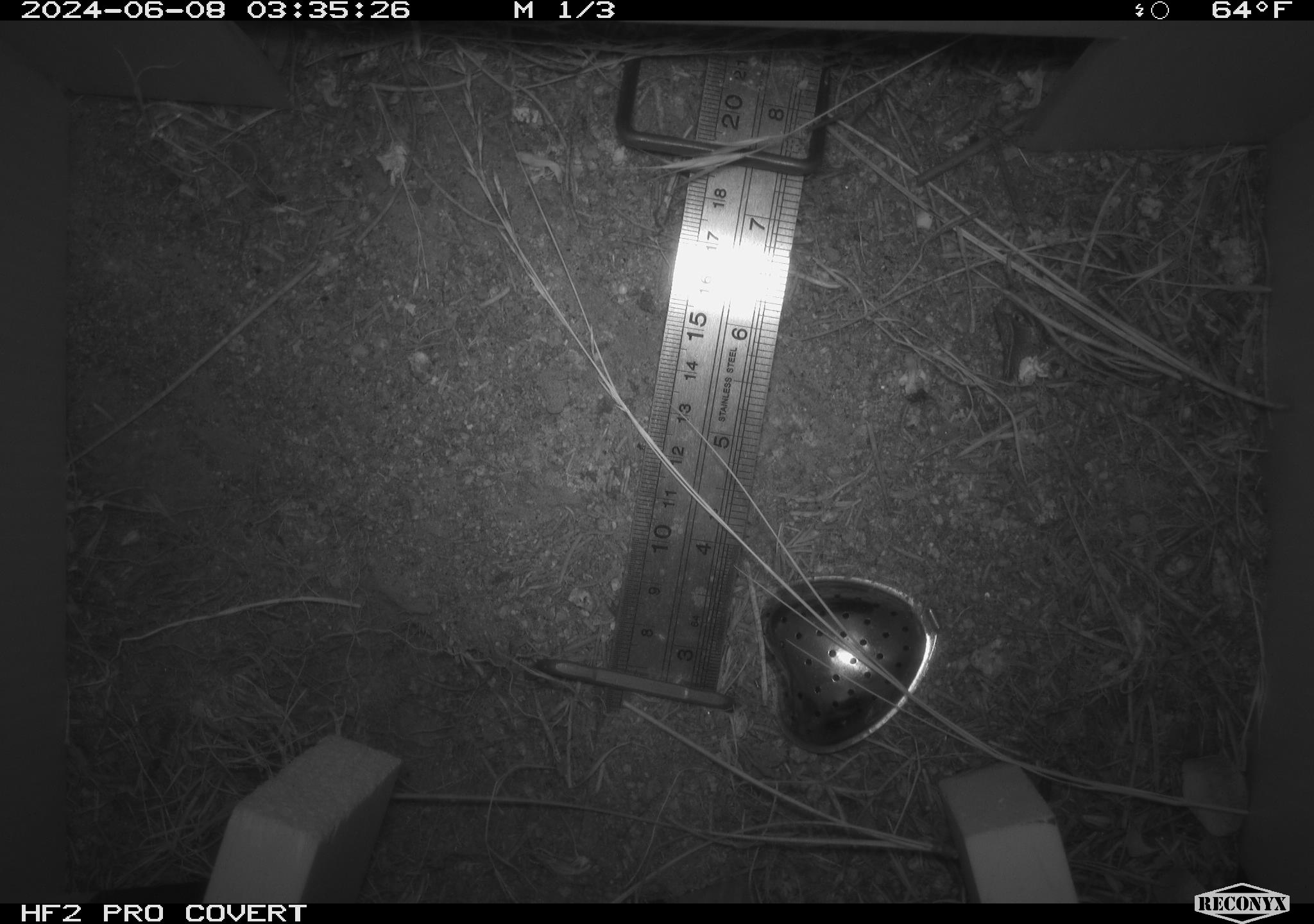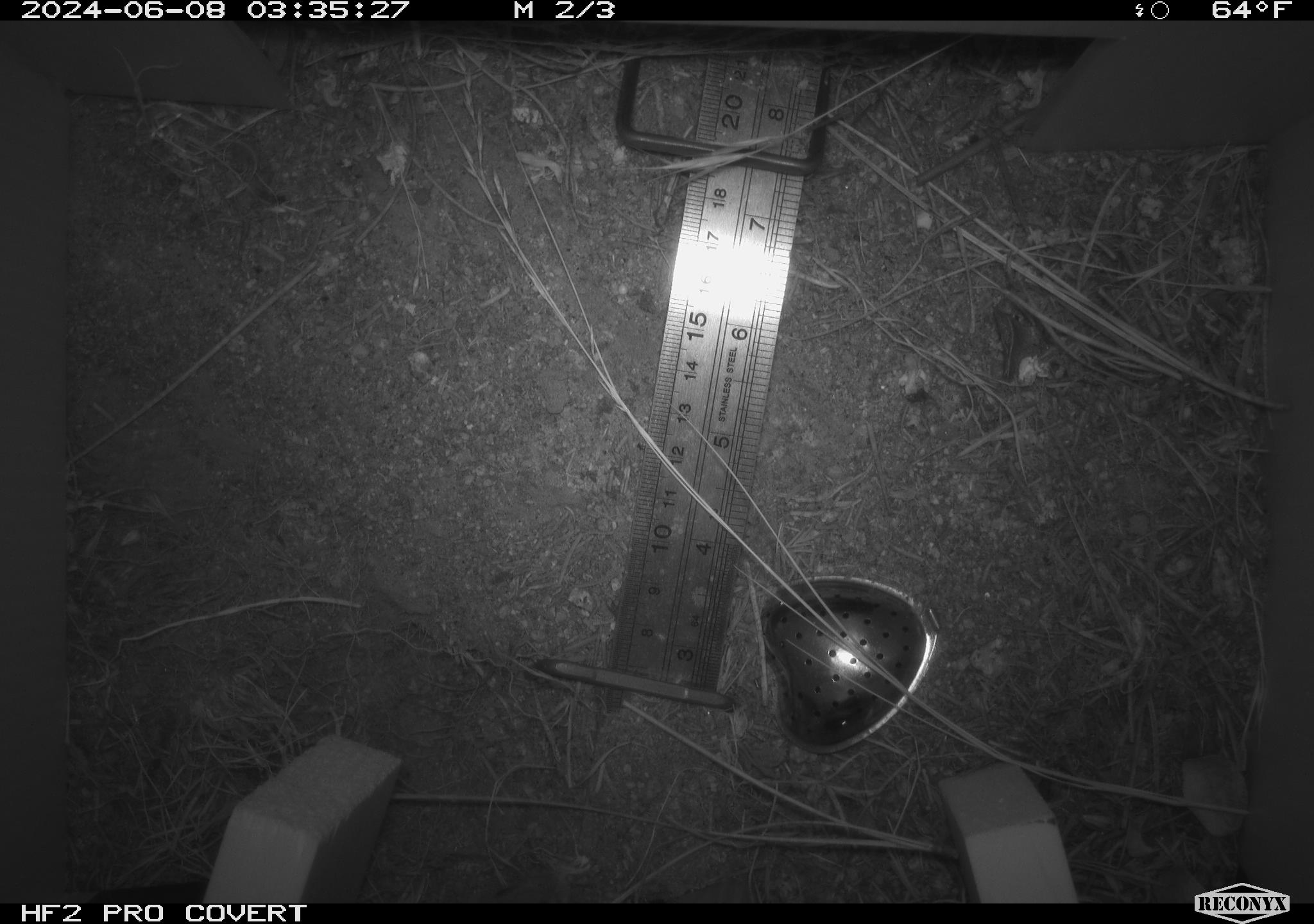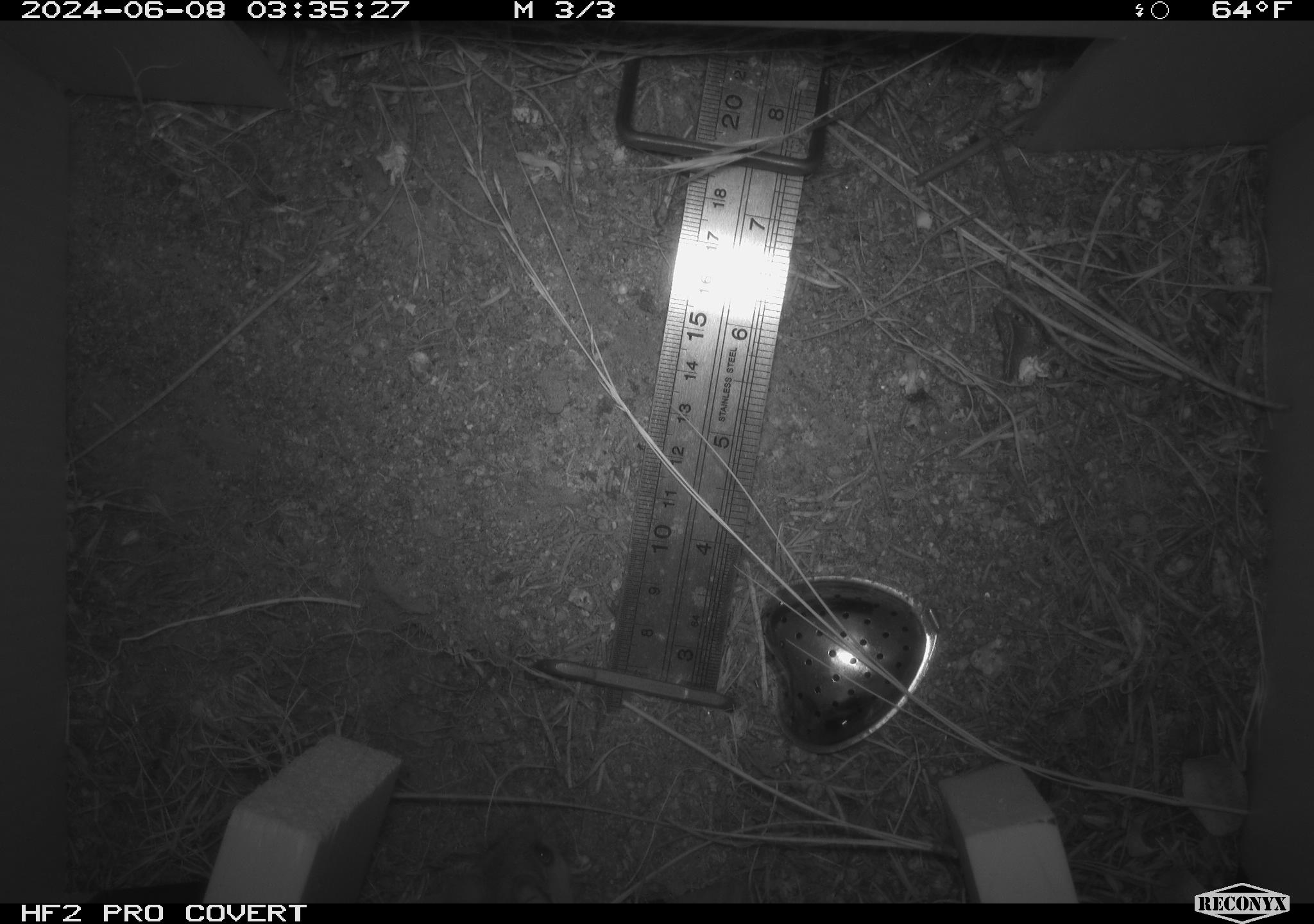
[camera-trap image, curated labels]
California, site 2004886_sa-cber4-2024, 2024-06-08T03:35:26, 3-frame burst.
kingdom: Animalia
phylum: Chordata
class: Mammalia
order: Rodentia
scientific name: Rodentia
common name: mouse species